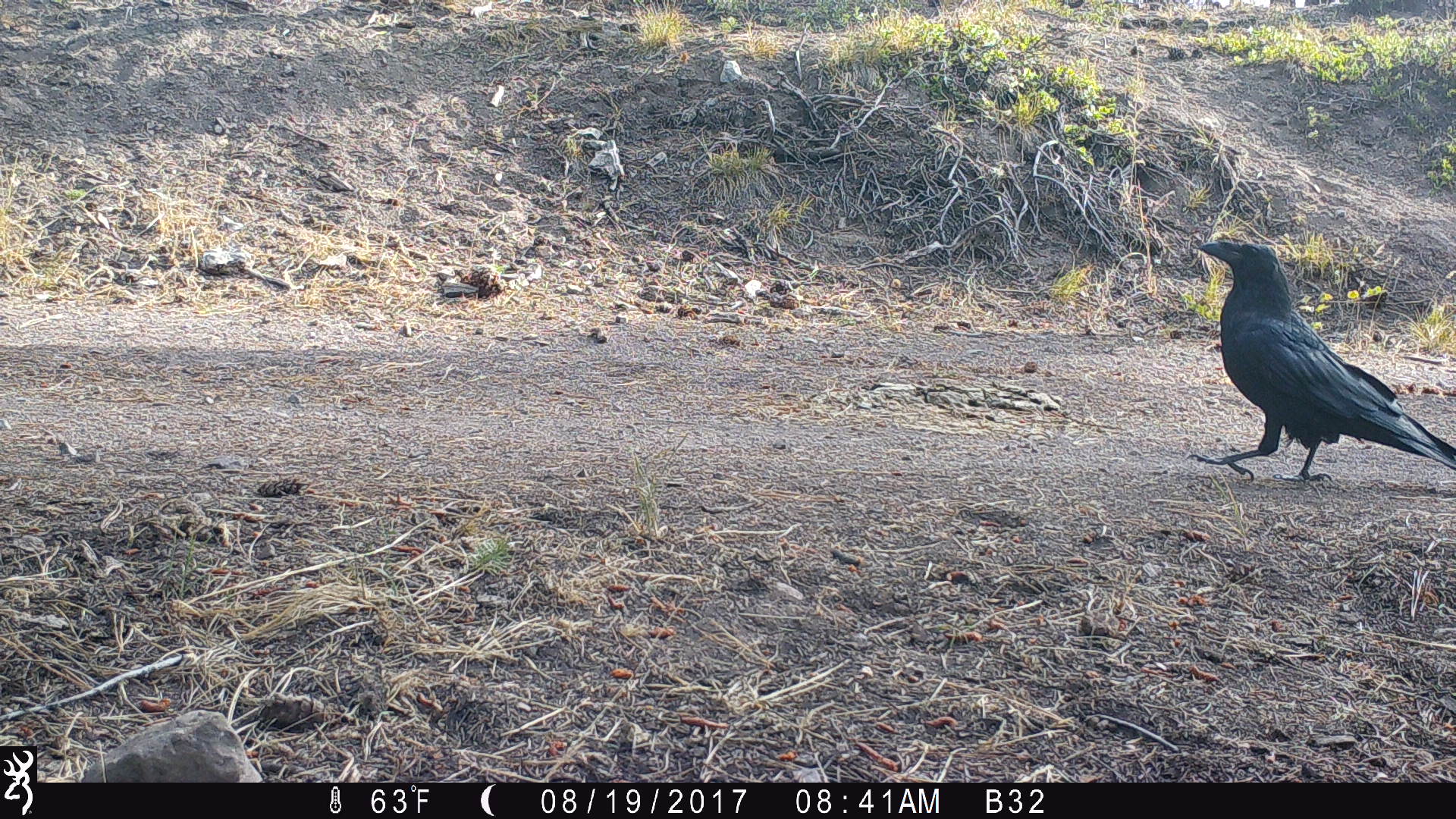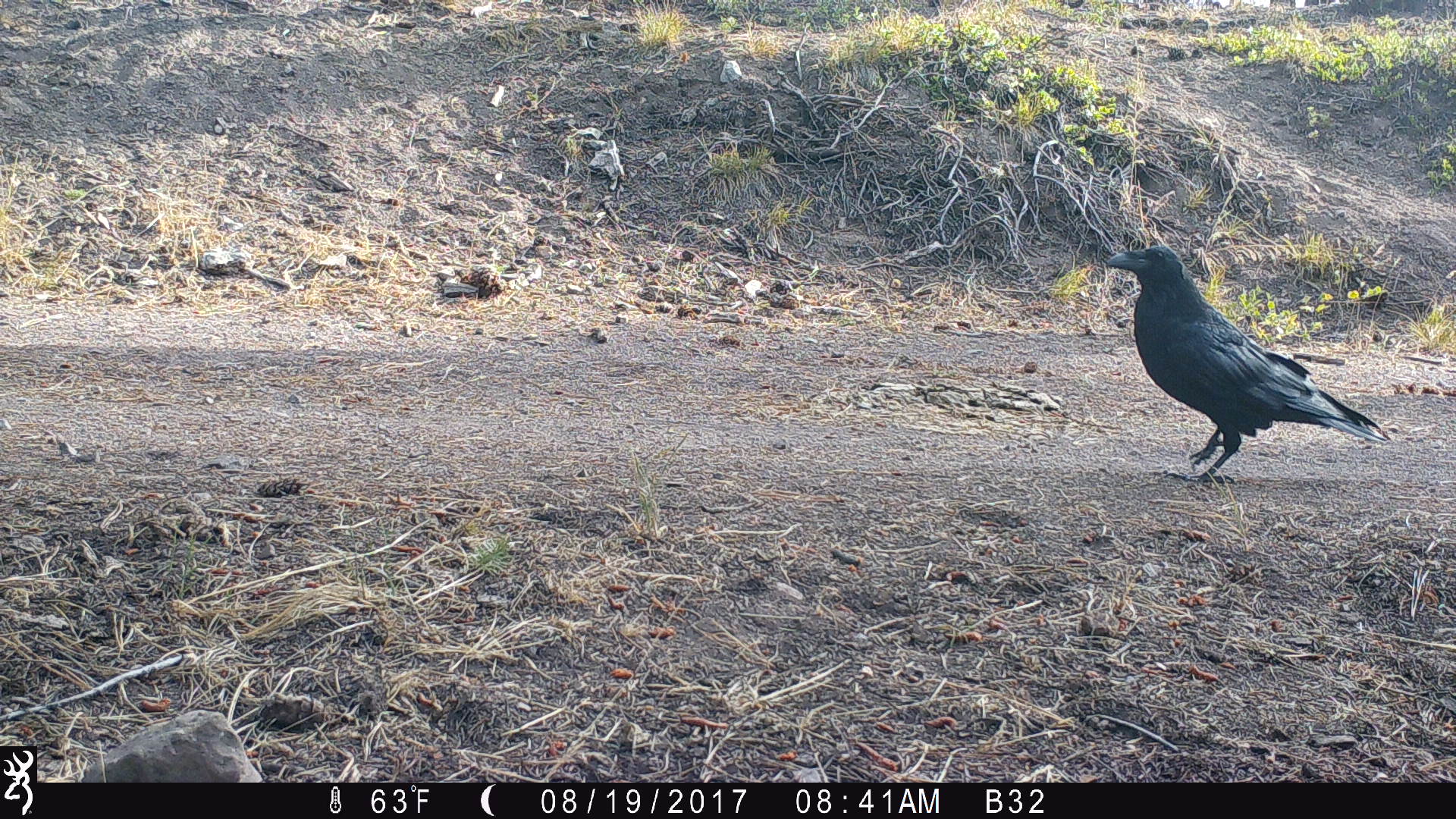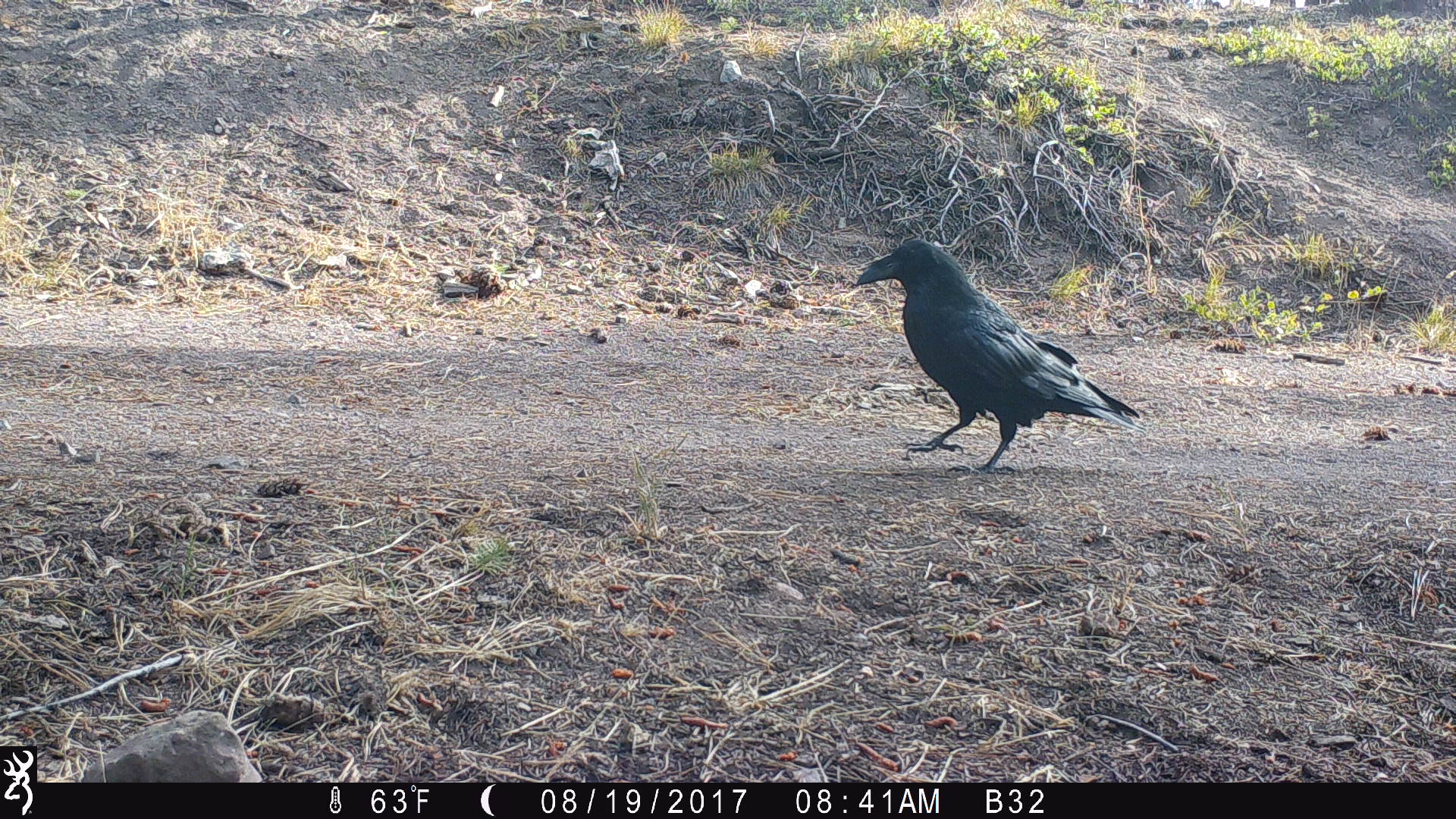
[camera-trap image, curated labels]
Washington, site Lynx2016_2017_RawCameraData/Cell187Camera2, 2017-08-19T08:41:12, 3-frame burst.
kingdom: Animalia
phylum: Chordata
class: Aves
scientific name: Aves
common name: birds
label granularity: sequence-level